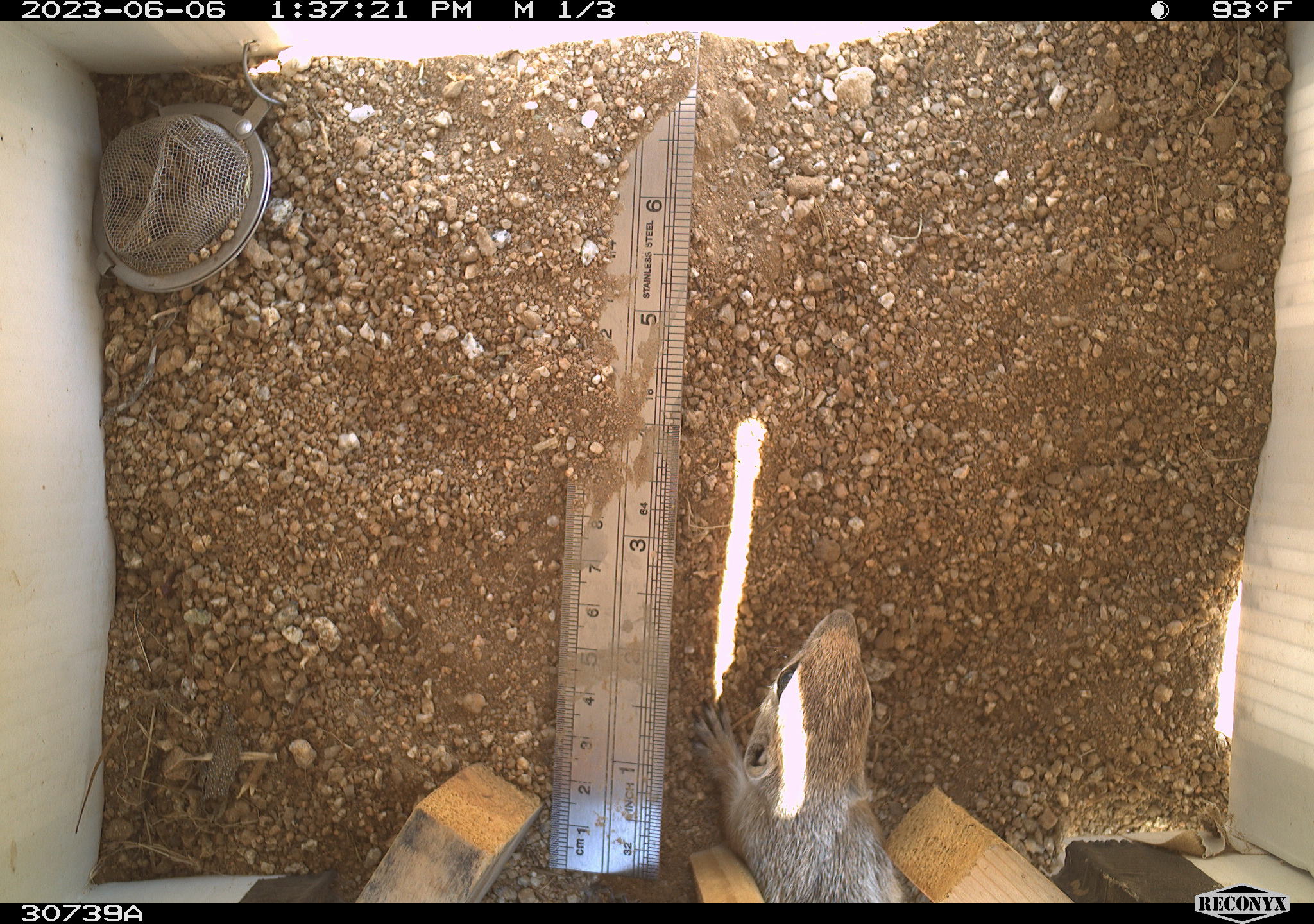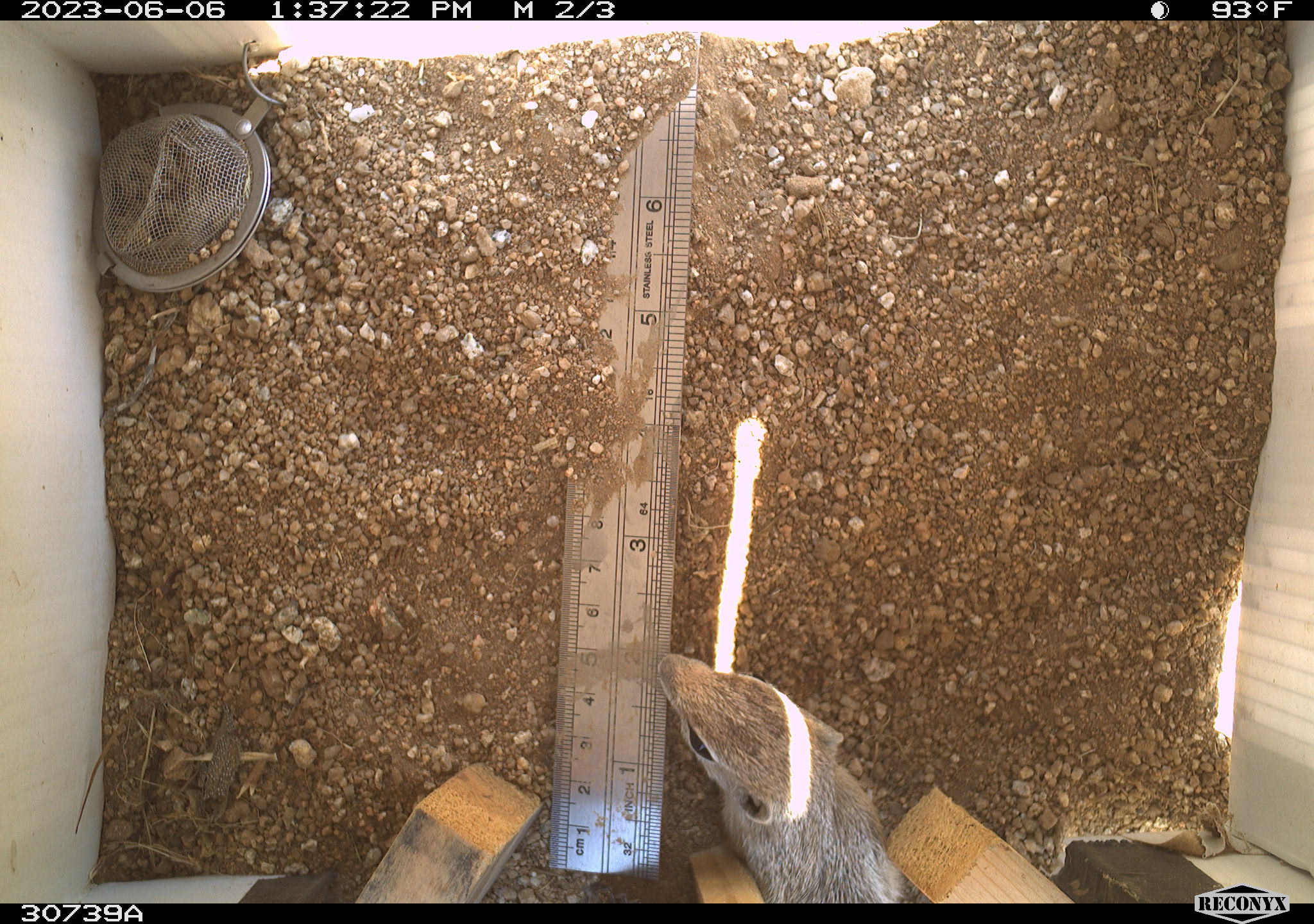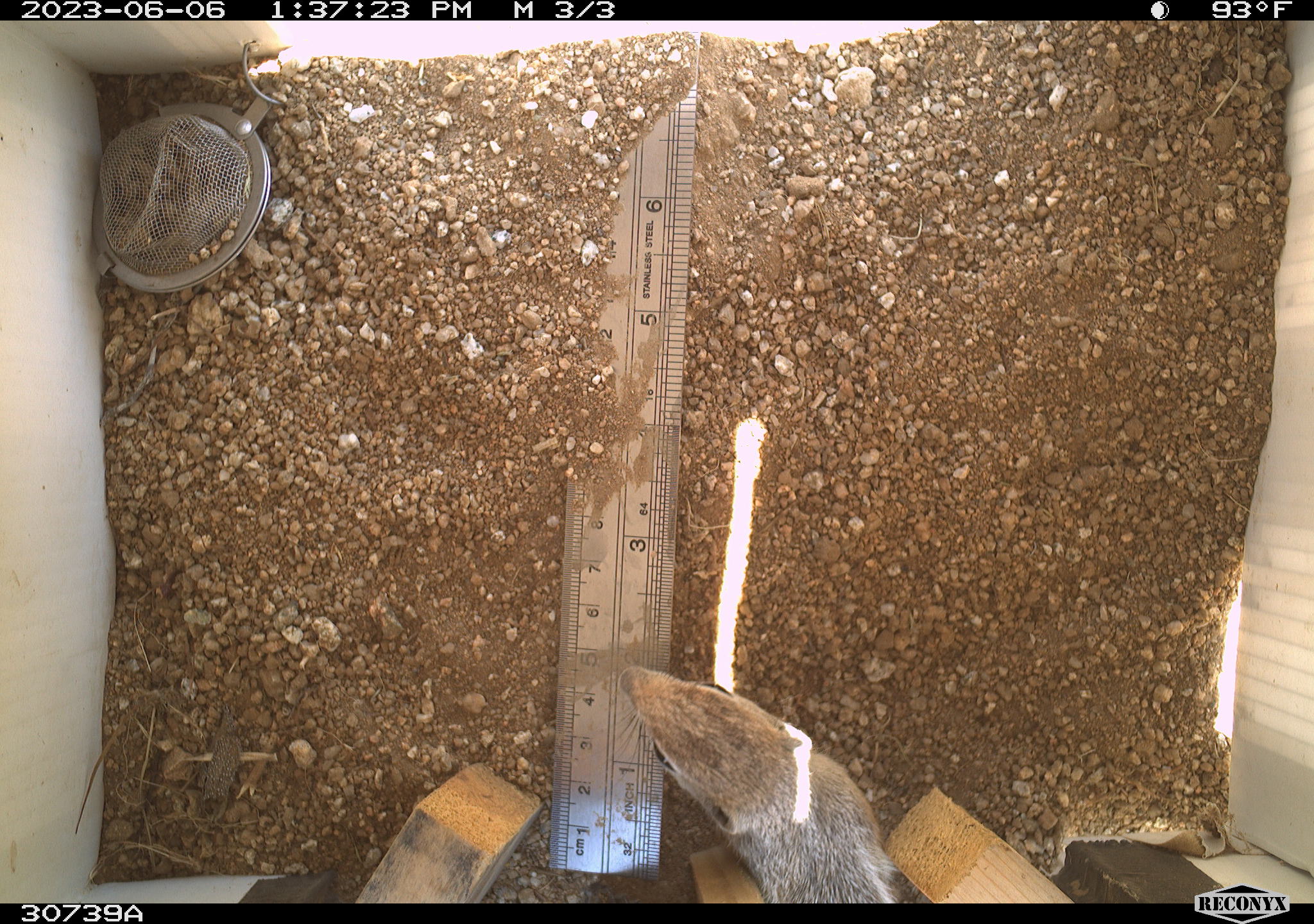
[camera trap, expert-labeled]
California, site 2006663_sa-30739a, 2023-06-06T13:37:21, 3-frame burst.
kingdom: Animalia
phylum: Chordata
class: Mammalia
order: Rodentia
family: Sciuridae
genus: Ammospermophilus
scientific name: Ammospermophilus leucurus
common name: white-tailed antelope squirrel